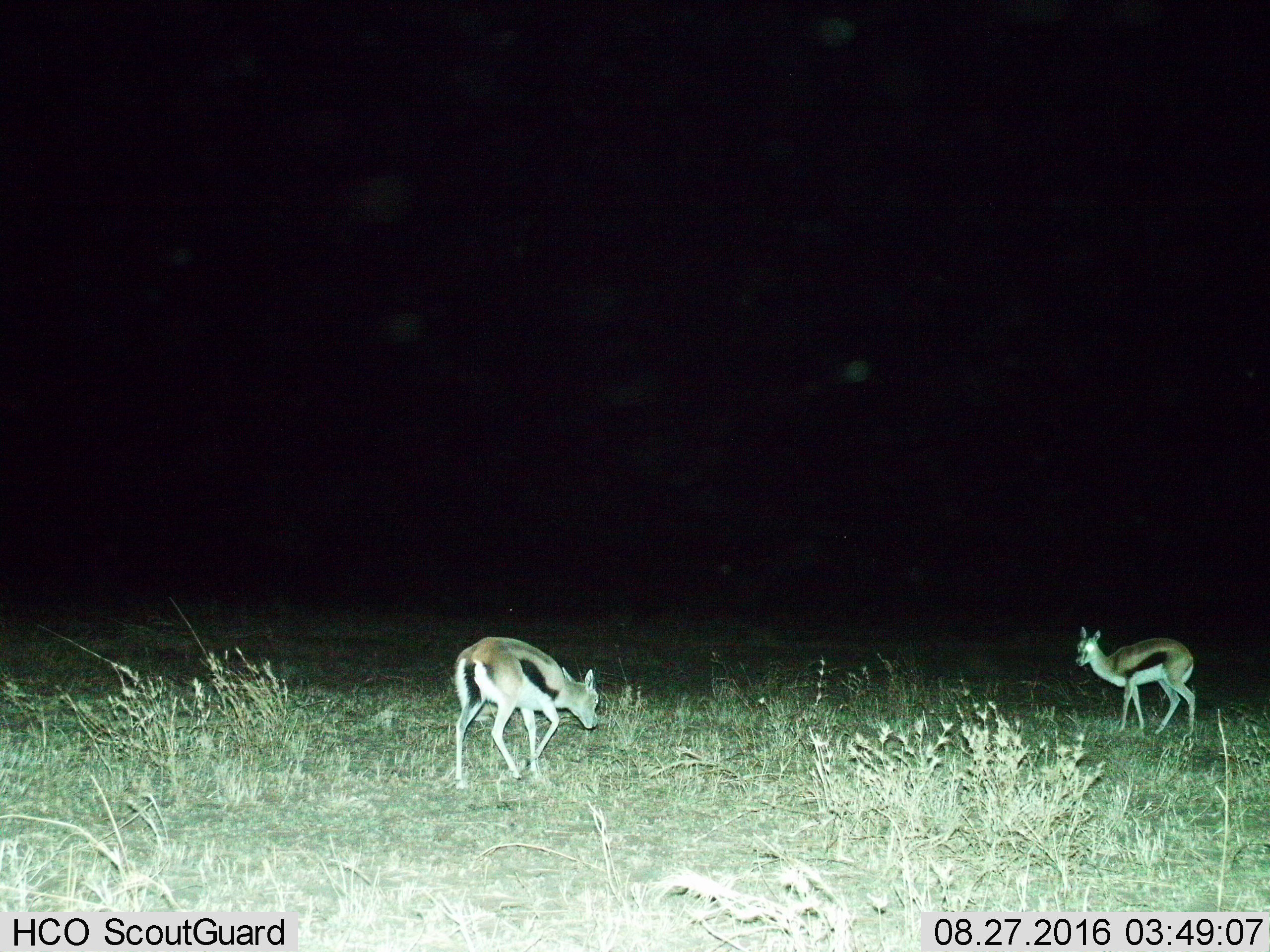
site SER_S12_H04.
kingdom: Animalia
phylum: Chordata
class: Mammalia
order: Artiodactyla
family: Bovidae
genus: Eudorcas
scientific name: Eudorcas thomsonii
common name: thomson's gazelle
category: gazellethomsons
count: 2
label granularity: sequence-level